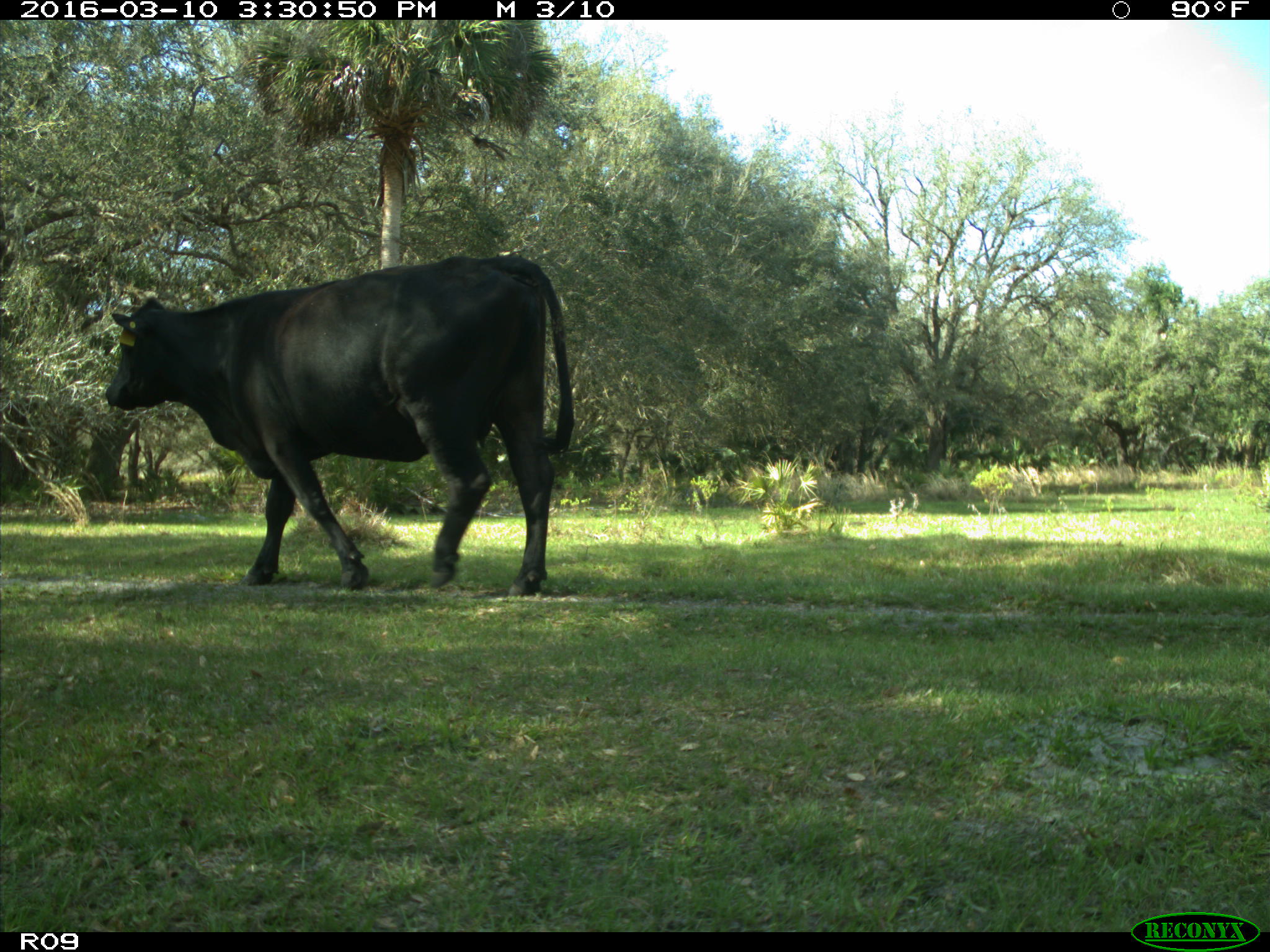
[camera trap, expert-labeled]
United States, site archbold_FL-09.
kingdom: Animalia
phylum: Chordata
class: Mammalia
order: Artiodactyla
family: Bovidae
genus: Bos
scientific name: Bos taurus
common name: domestic cow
Bos taurus (domestic cow).